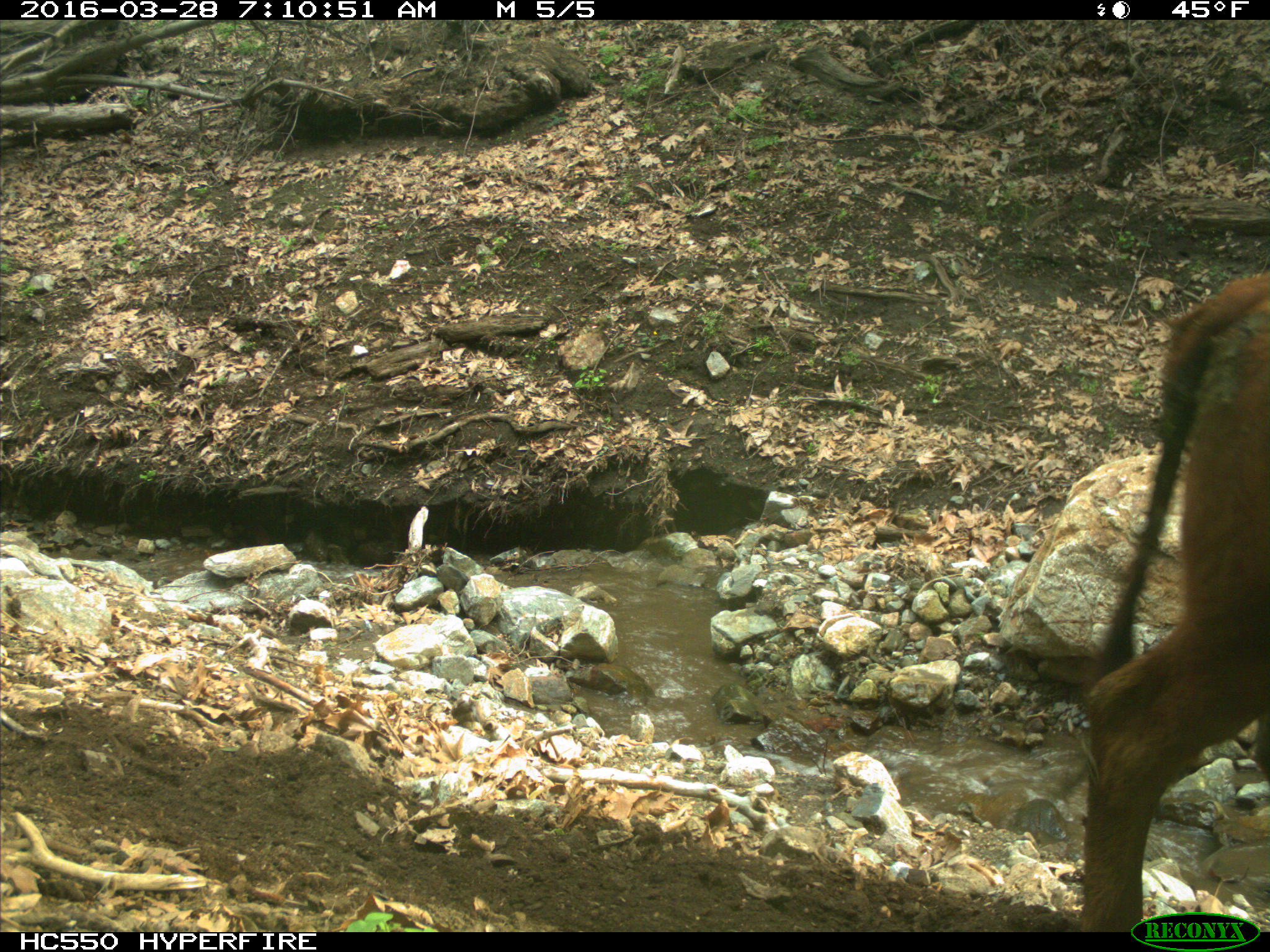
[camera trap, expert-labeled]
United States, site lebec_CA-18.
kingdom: Animalia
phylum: Chordata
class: Mammalia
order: Artiodactyla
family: Bovidae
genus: Bos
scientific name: Bos taurus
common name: domestic cow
Bos taurus (domestic cow).